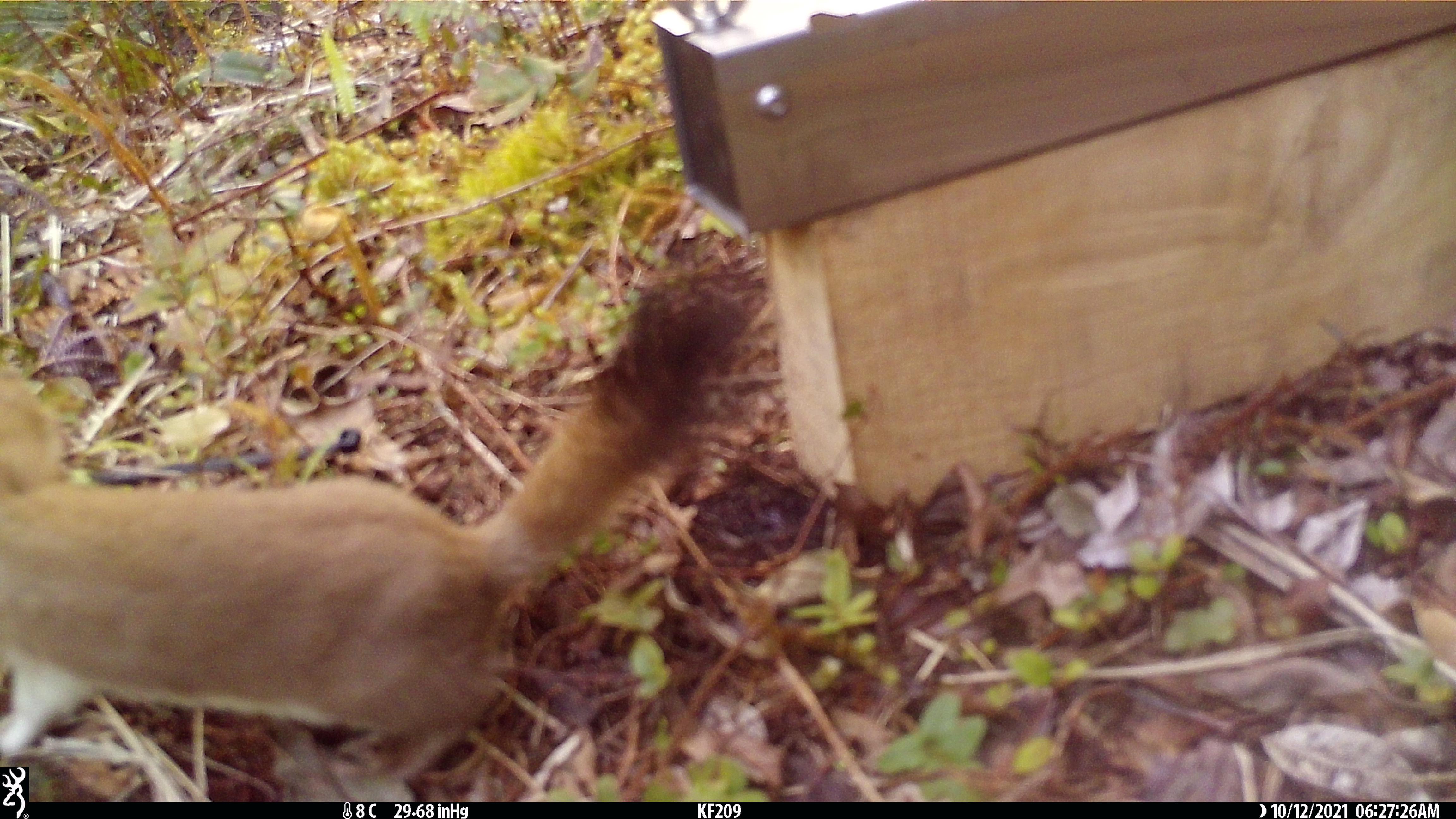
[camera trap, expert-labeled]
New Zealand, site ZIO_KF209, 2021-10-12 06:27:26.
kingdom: Animalia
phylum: Chordata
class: Mammalia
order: Carnivora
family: Mustelidae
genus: Mustela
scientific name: Mustela erminea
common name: stoat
Stoat (Mustela erminea).